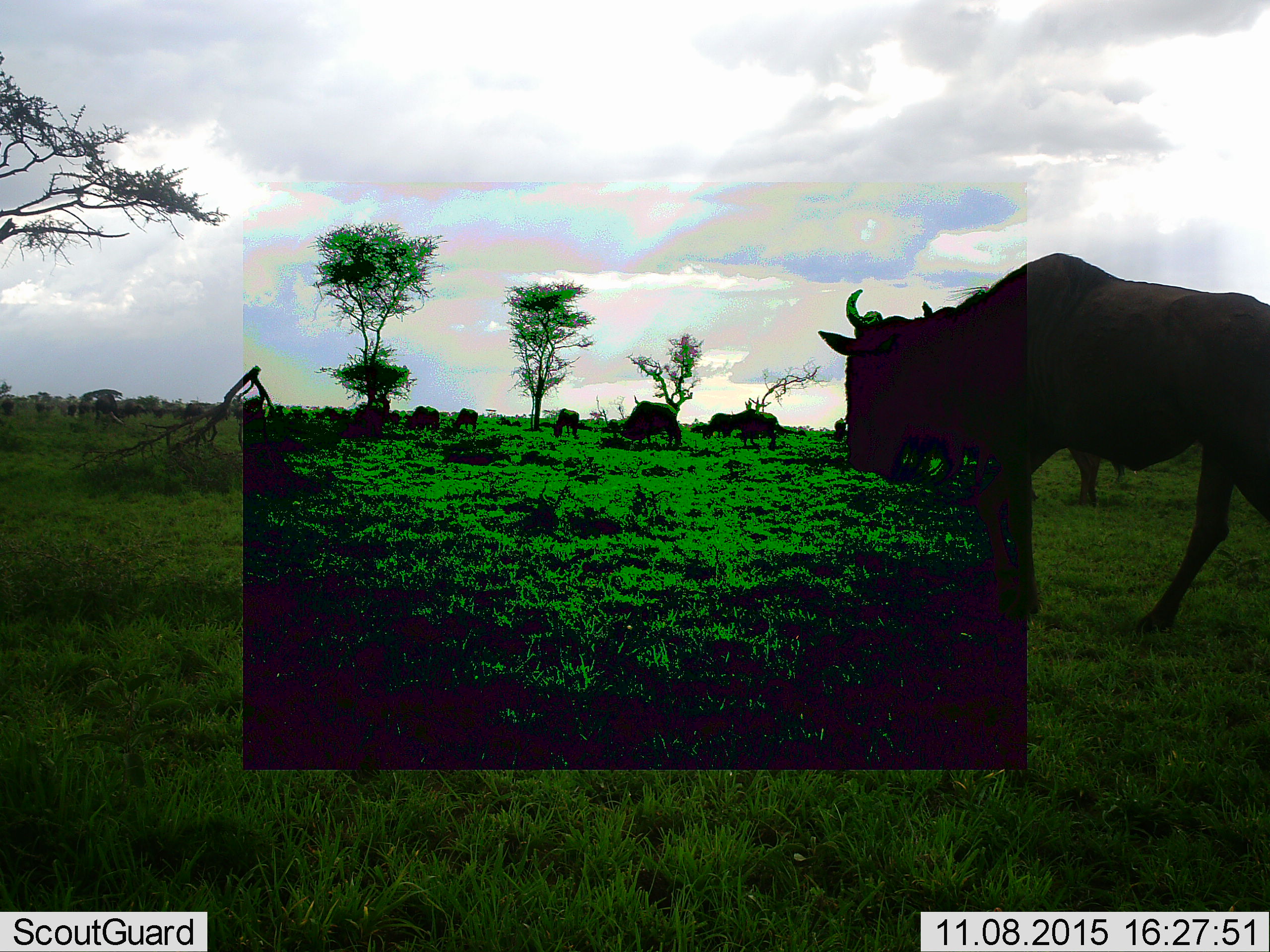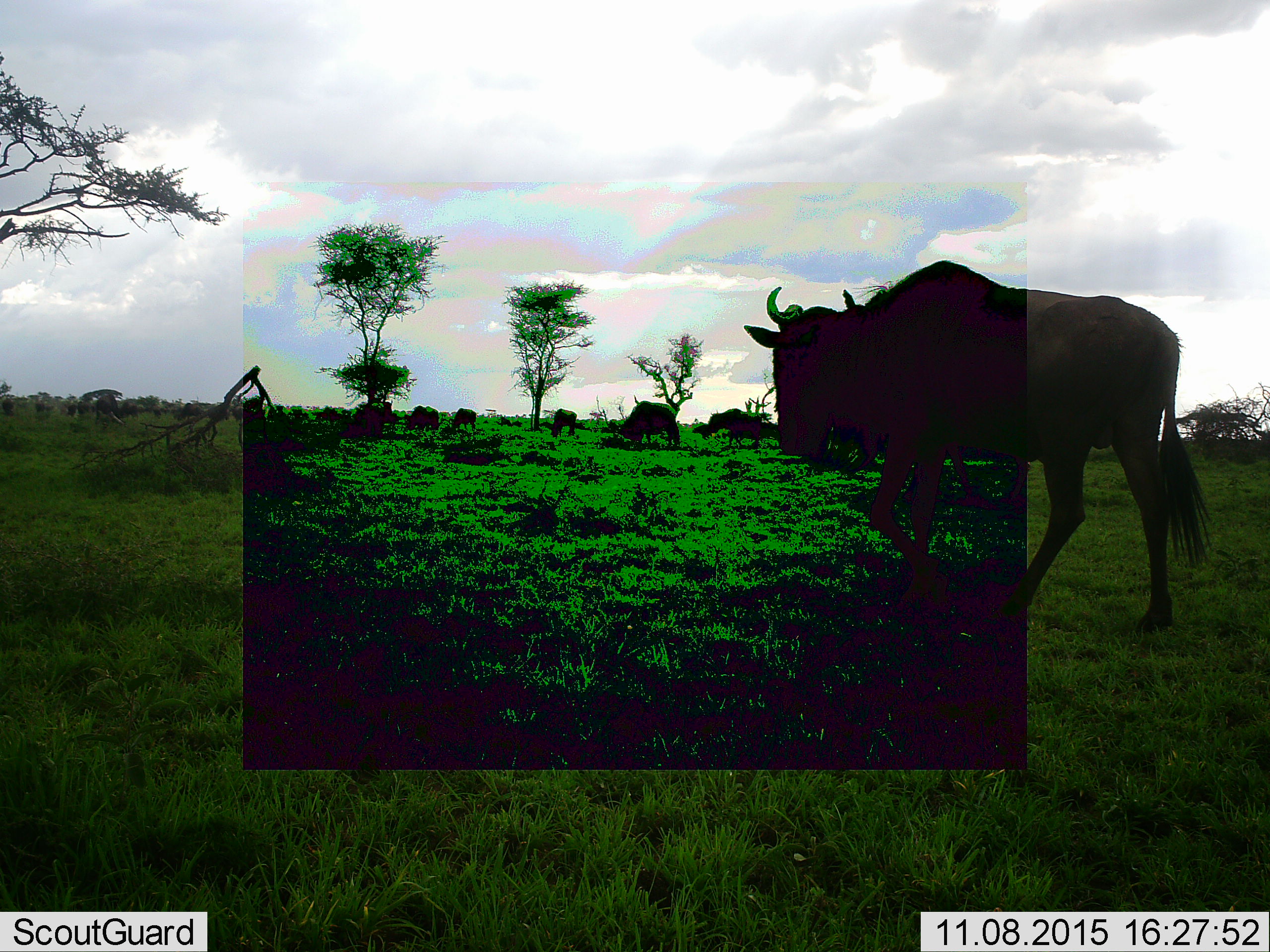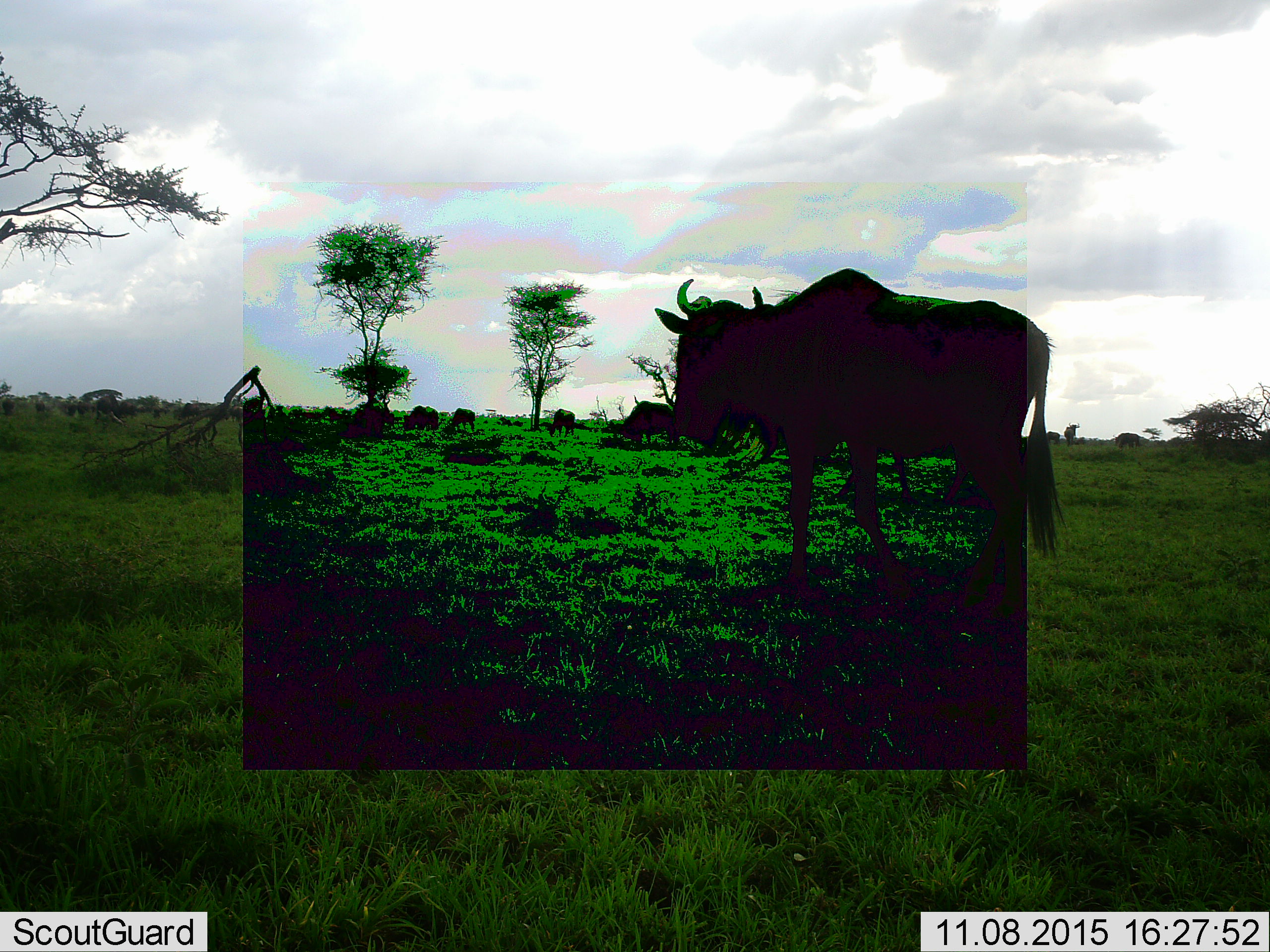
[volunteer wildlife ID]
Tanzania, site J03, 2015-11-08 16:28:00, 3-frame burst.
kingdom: Animalia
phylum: Chordata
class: Mammalia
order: Artiodactyla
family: Bovidae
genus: Connochaetes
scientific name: Connochaetes taurinus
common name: blue wildebeest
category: wildebeest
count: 11-50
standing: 14%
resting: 0%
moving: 100%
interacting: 0%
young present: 0%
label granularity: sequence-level